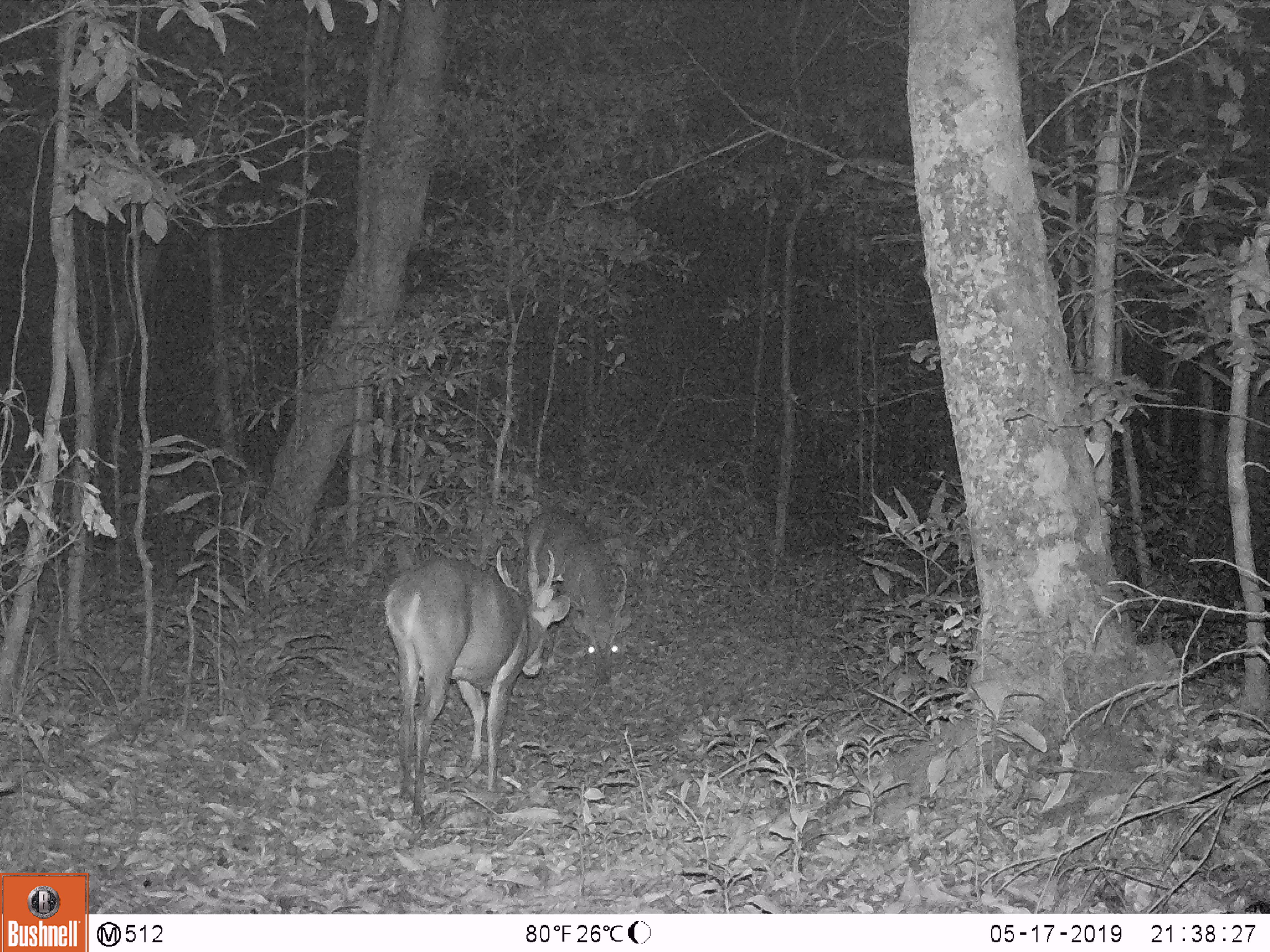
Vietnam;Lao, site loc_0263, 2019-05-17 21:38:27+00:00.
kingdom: Animalia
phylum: Chordata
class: Mammalia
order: Artiodactyla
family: Cervidae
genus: Muntiacus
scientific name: Muntiacus vuquangensis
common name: large-antlered muntjac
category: large antlered muntjac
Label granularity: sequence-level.